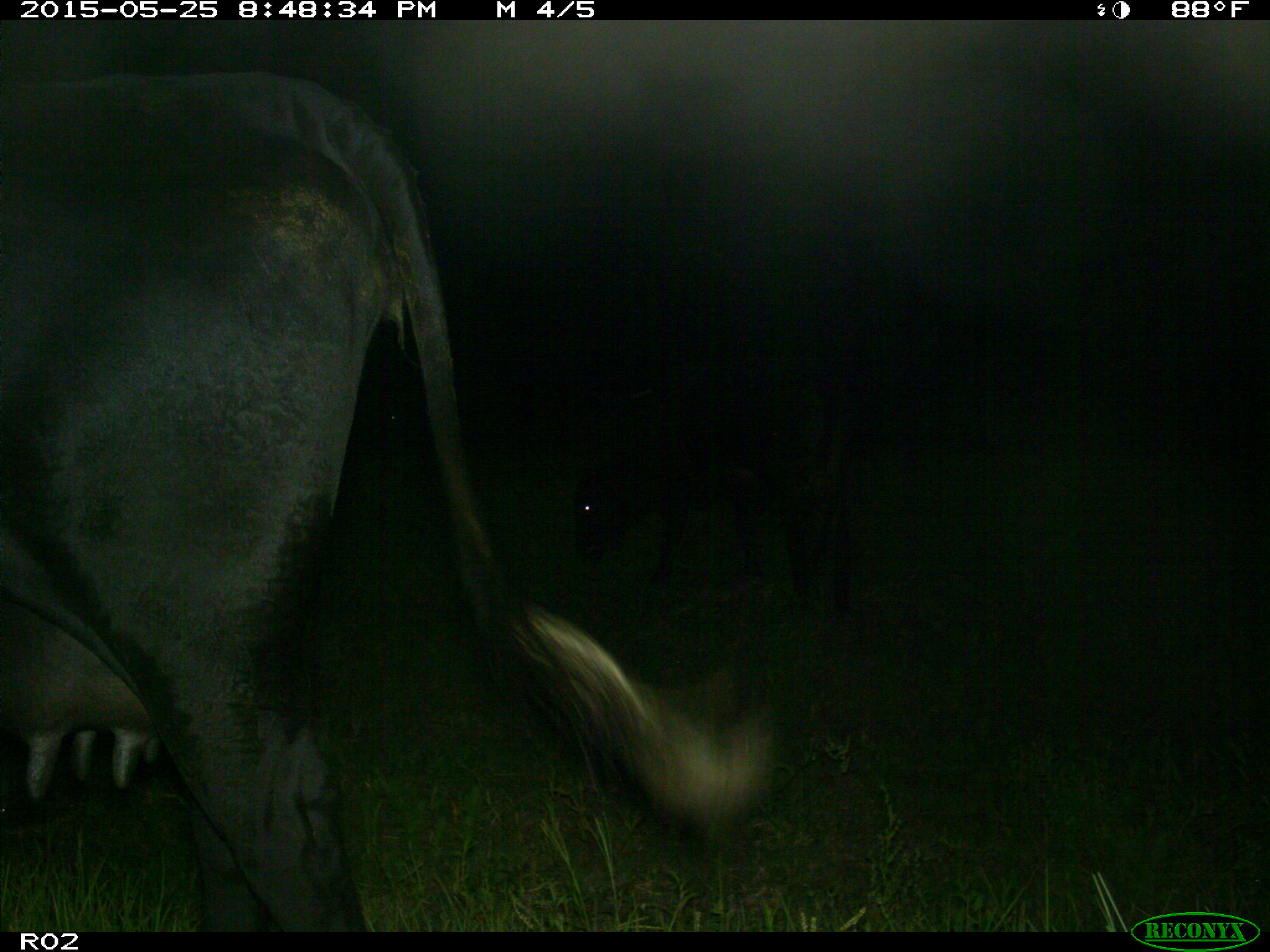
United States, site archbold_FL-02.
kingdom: Animalia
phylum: Chordata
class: Mammalia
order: Artiodactyla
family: Bovidae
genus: Bos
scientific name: Bos taurus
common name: domestic cow